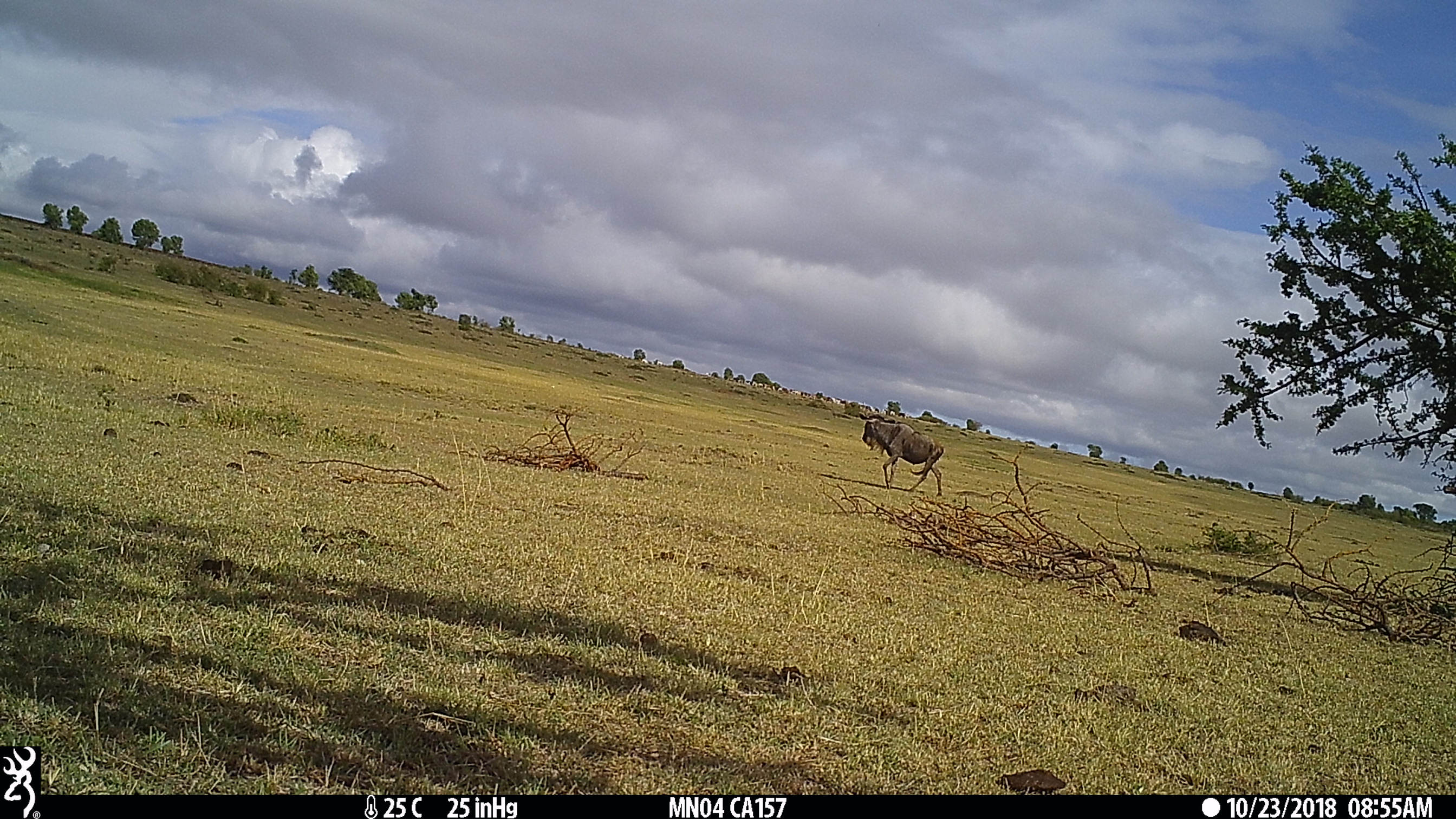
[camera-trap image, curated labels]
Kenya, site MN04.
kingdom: Animalia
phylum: Chordata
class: Mammalia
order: Artiodactyla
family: Bovidae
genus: Connochaetes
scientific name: Connochaetes taurinus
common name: blue wildebeest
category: wildebeest